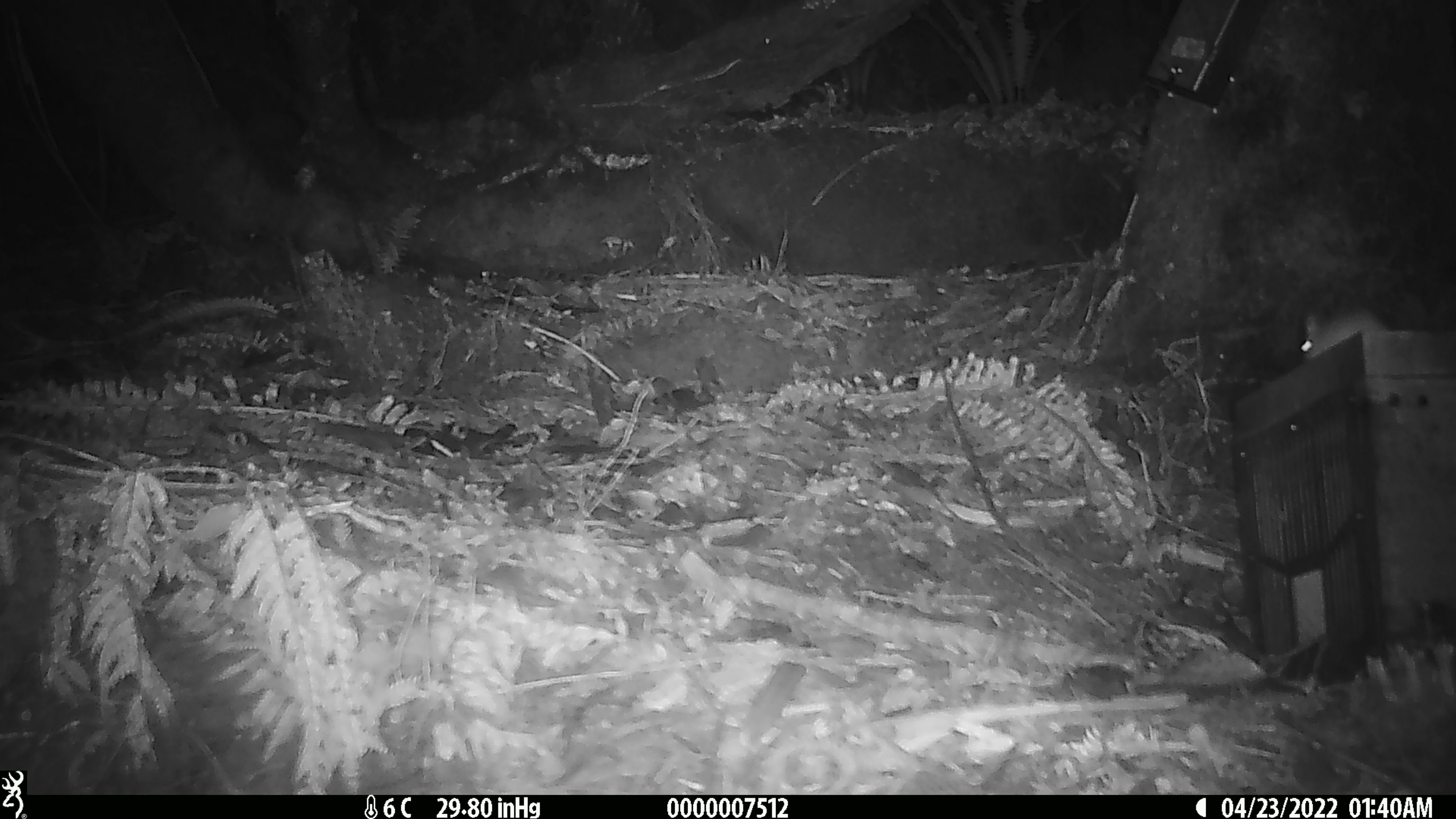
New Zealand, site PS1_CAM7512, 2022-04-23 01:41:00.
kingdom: Animalia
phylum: Chordata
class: Mammalia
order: Rodentia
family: Muridae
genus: Mus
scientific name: Mus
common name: mouse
Mouse (Mus).